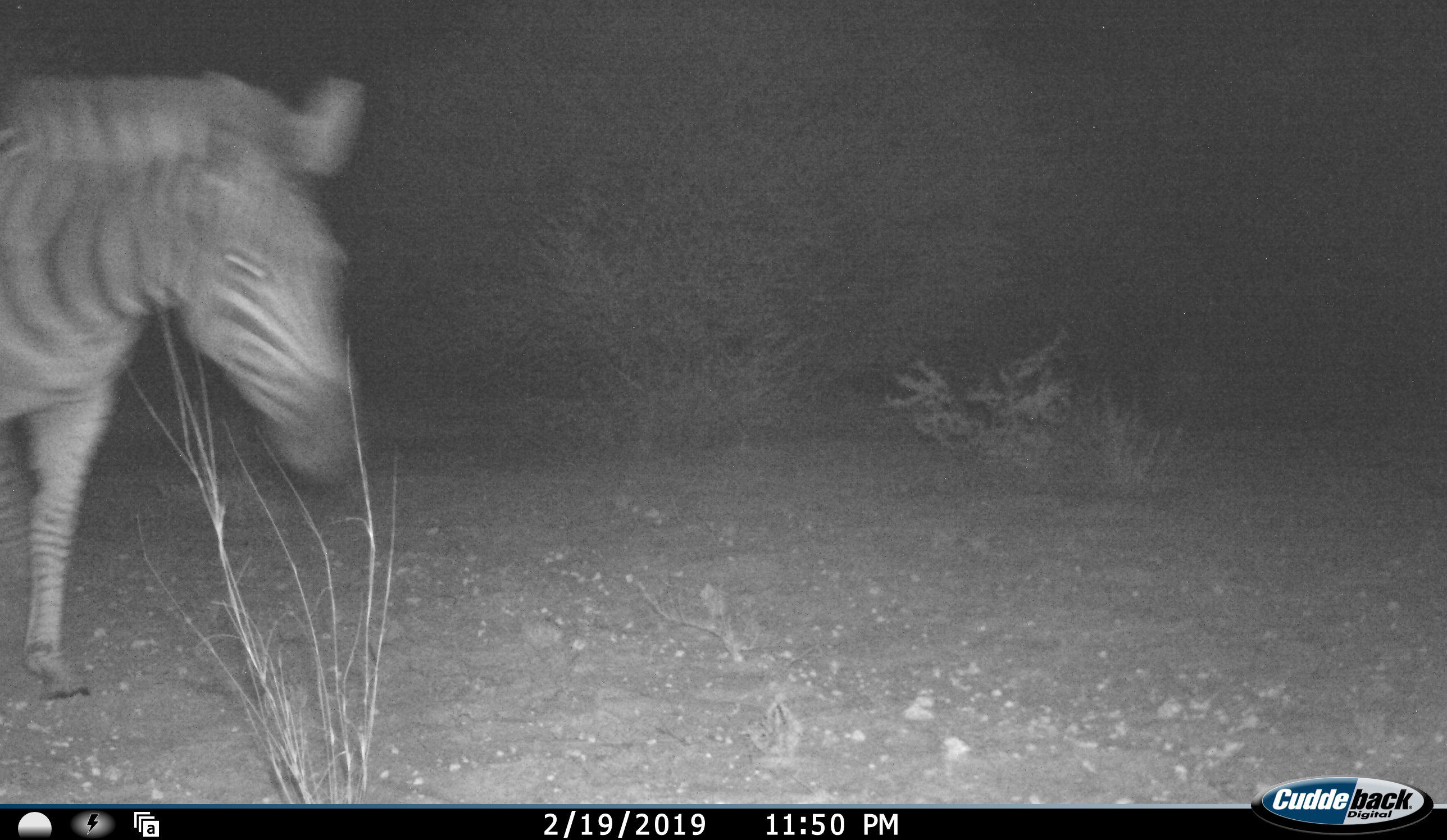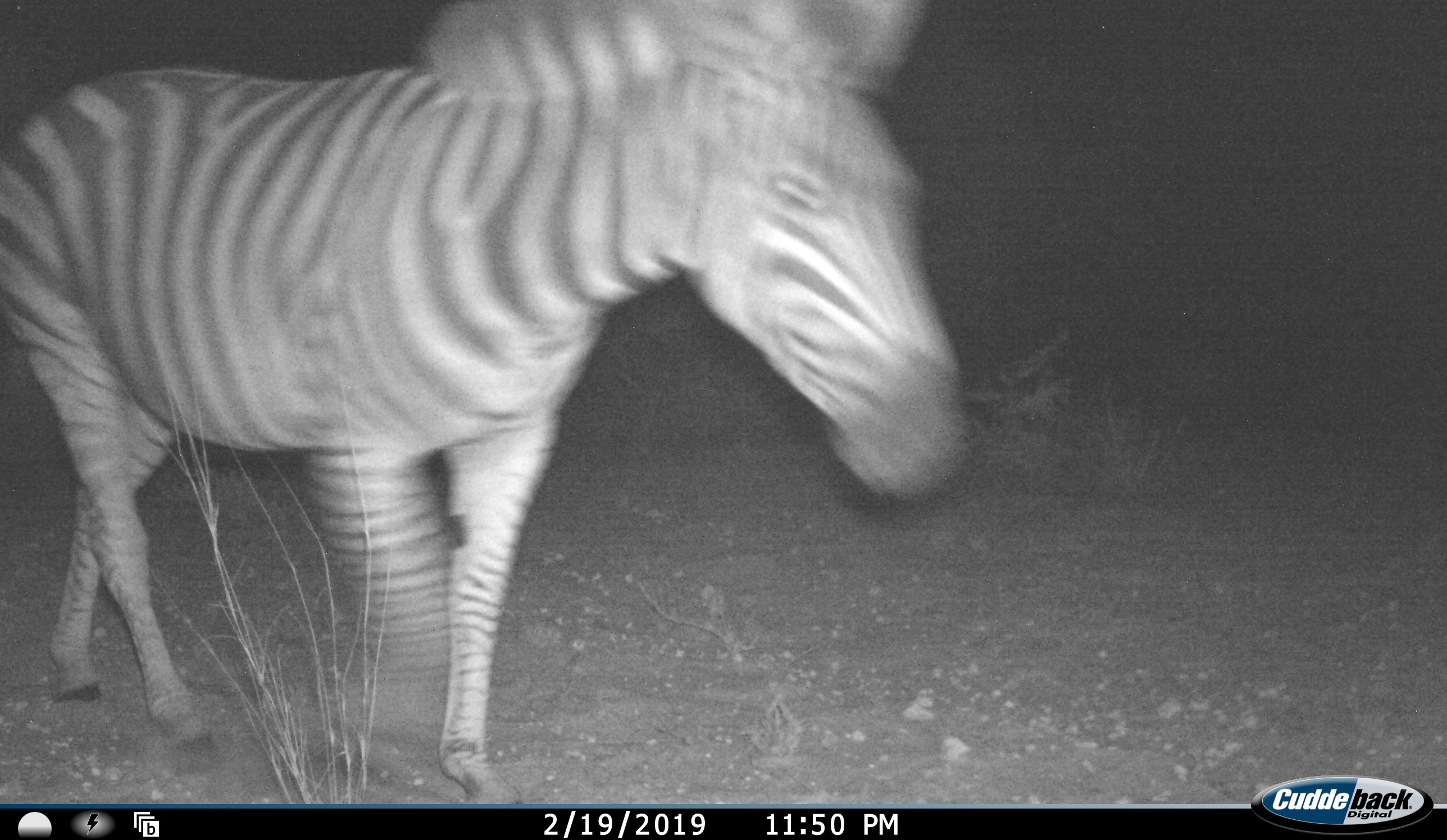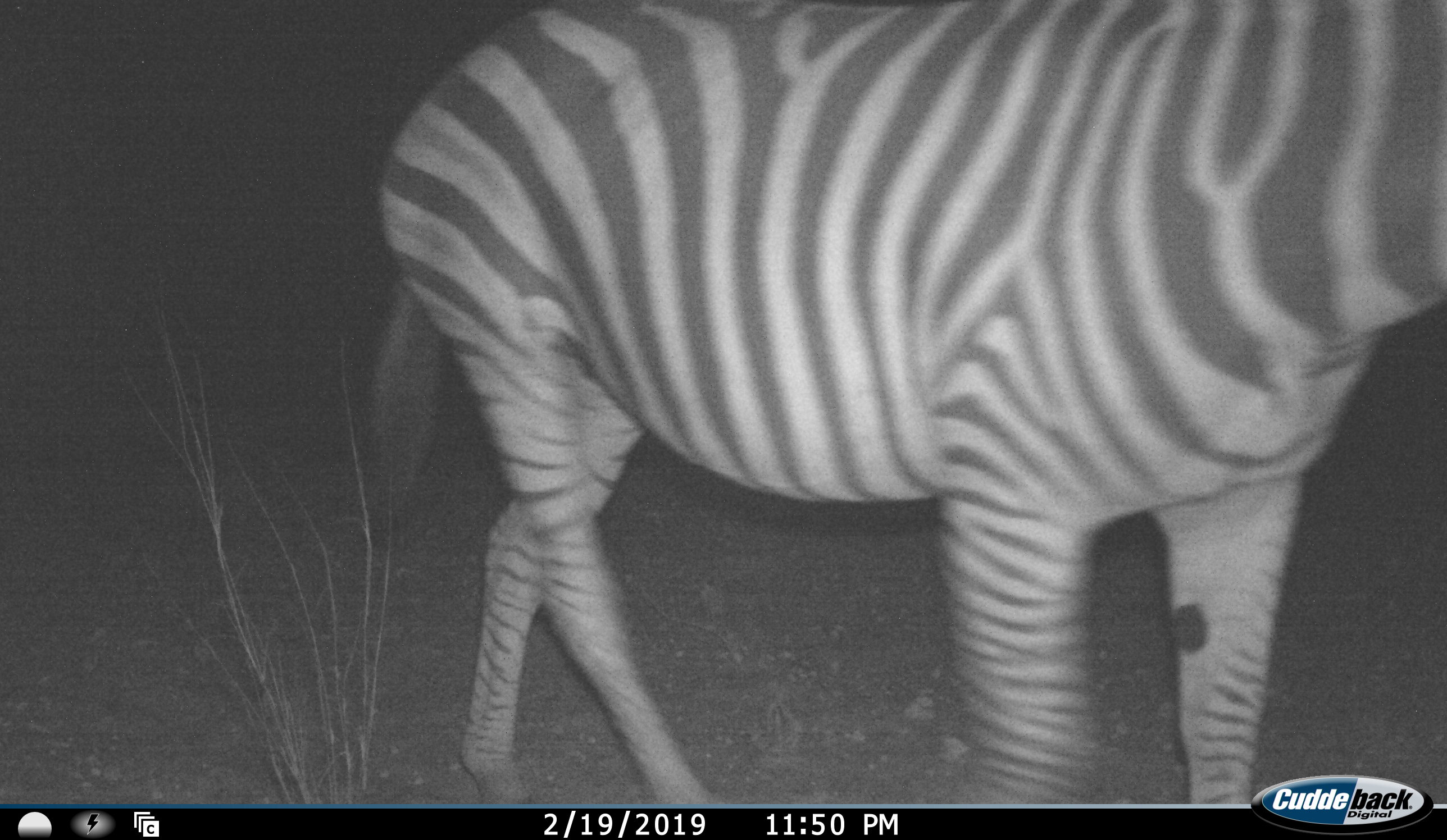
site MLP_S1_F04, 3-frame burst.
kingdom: Animalia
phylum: Chordata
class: Mammalia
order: Perissodactyla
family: Equidae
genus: Equus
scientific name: Equus quagga burchellii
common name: burchell's zebra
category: zebraburchells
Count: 1.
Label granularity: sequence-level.